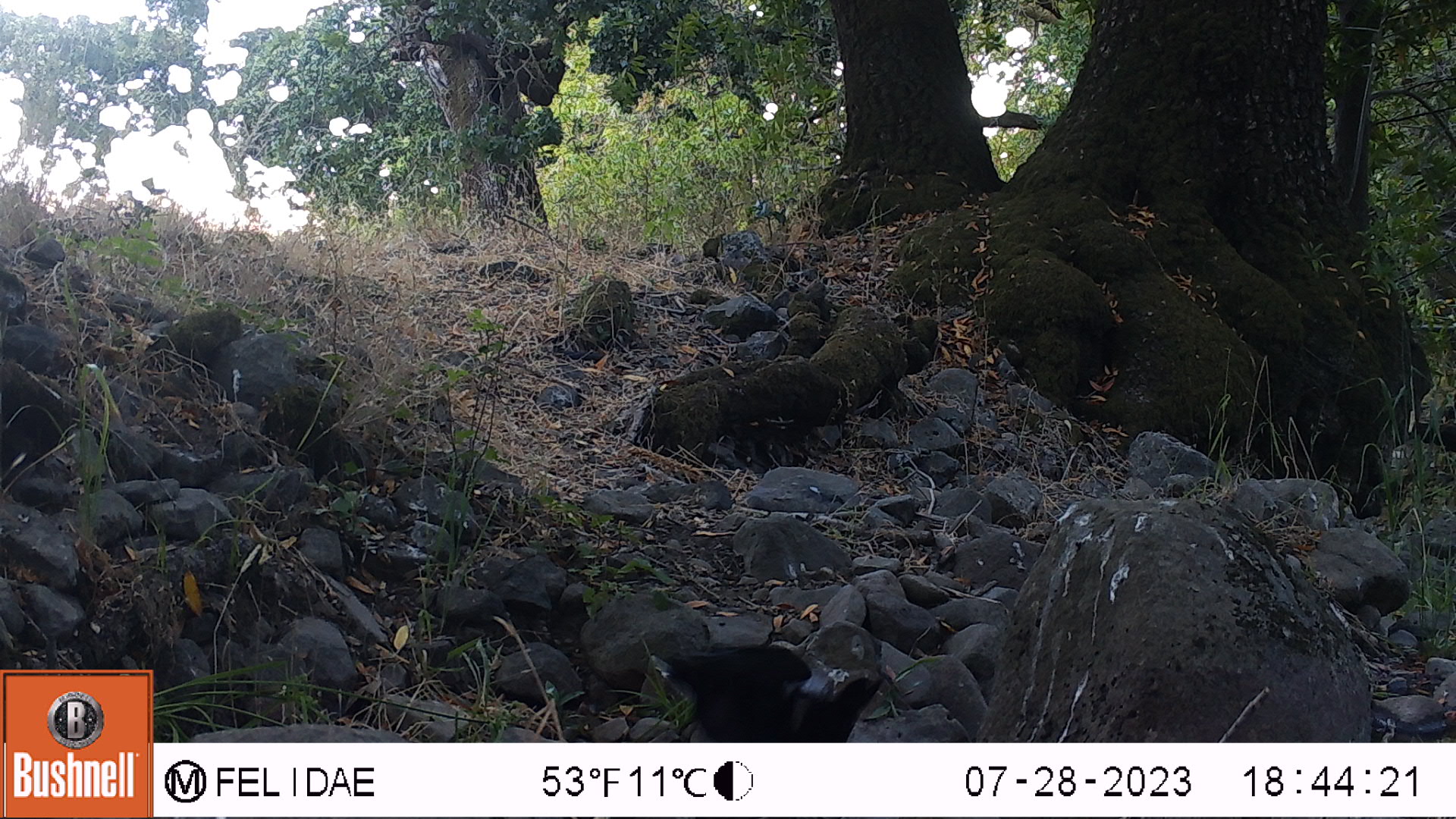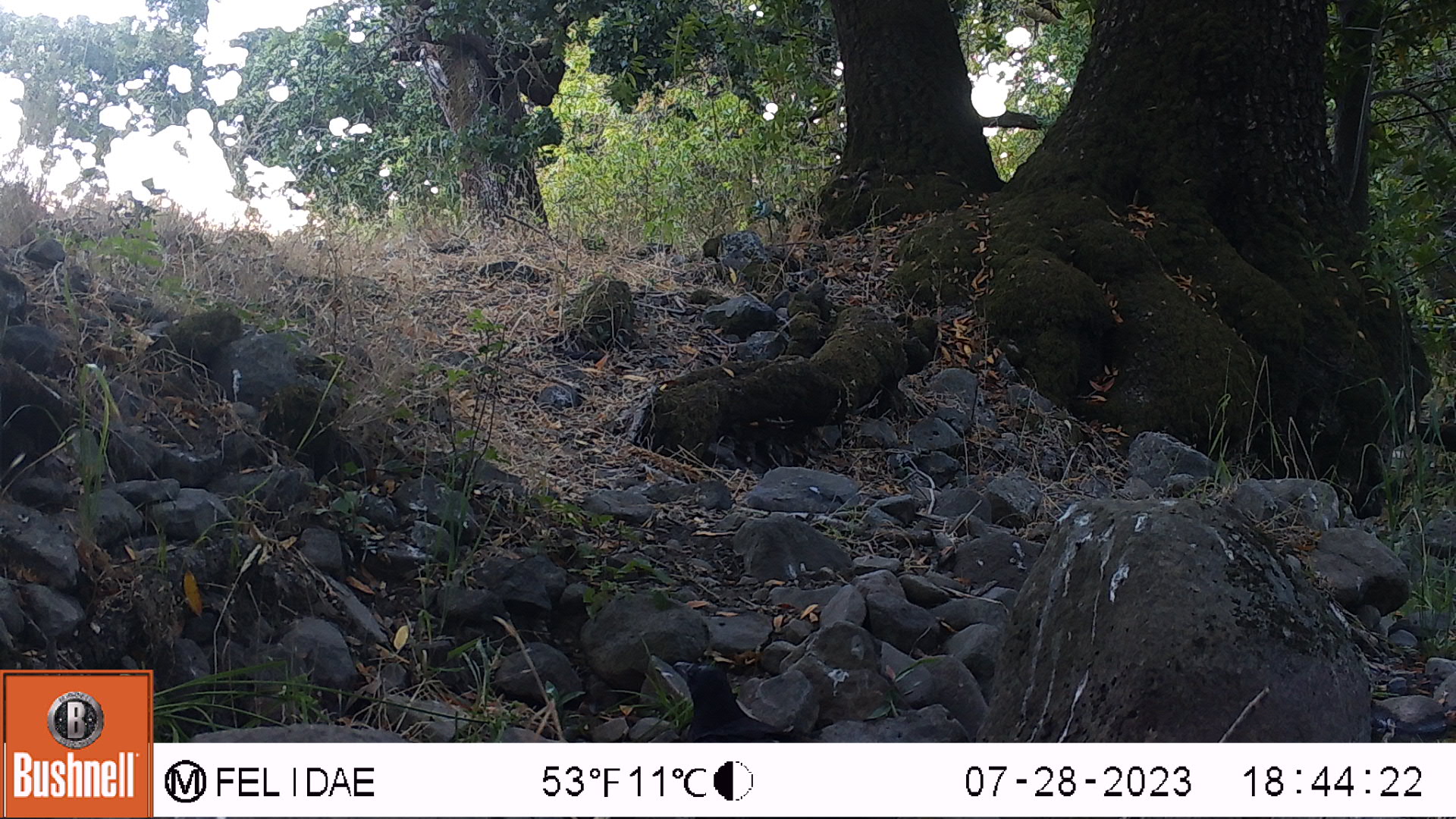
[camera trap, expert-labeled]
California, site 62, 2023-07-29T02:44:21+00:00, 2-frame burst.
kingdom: Animalia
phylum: Chordata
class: Aves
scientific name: Aves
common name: bird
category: unknown bird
Unknown bird (bird) (Aves).